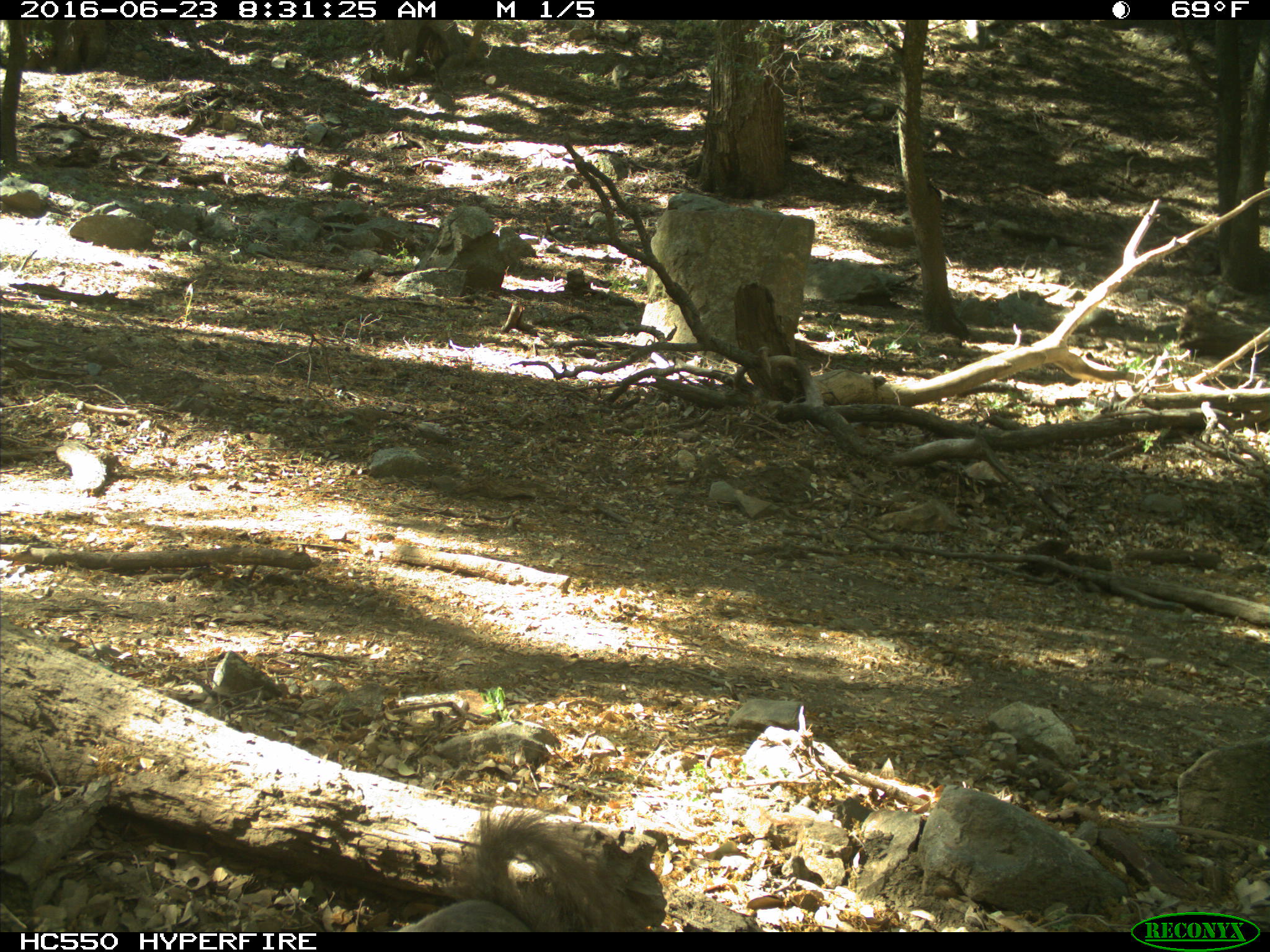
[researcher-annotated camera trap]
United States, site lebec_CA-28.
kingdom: Animalia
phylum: Chordata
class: Mammalia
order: Rodentia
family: Sciuridae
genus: Sciurus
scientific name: Sciurus carolinensis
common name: eastern gray squirrel